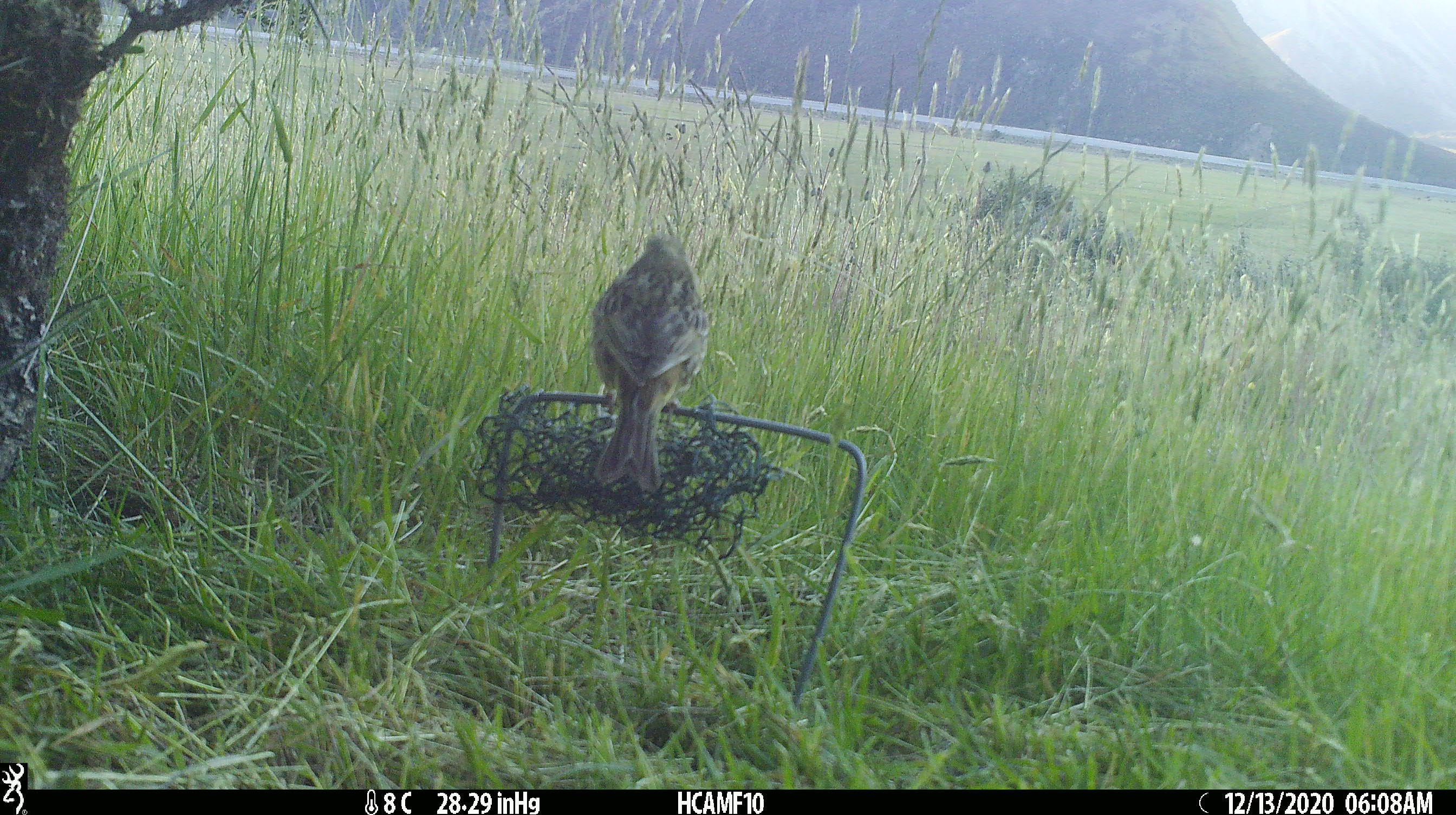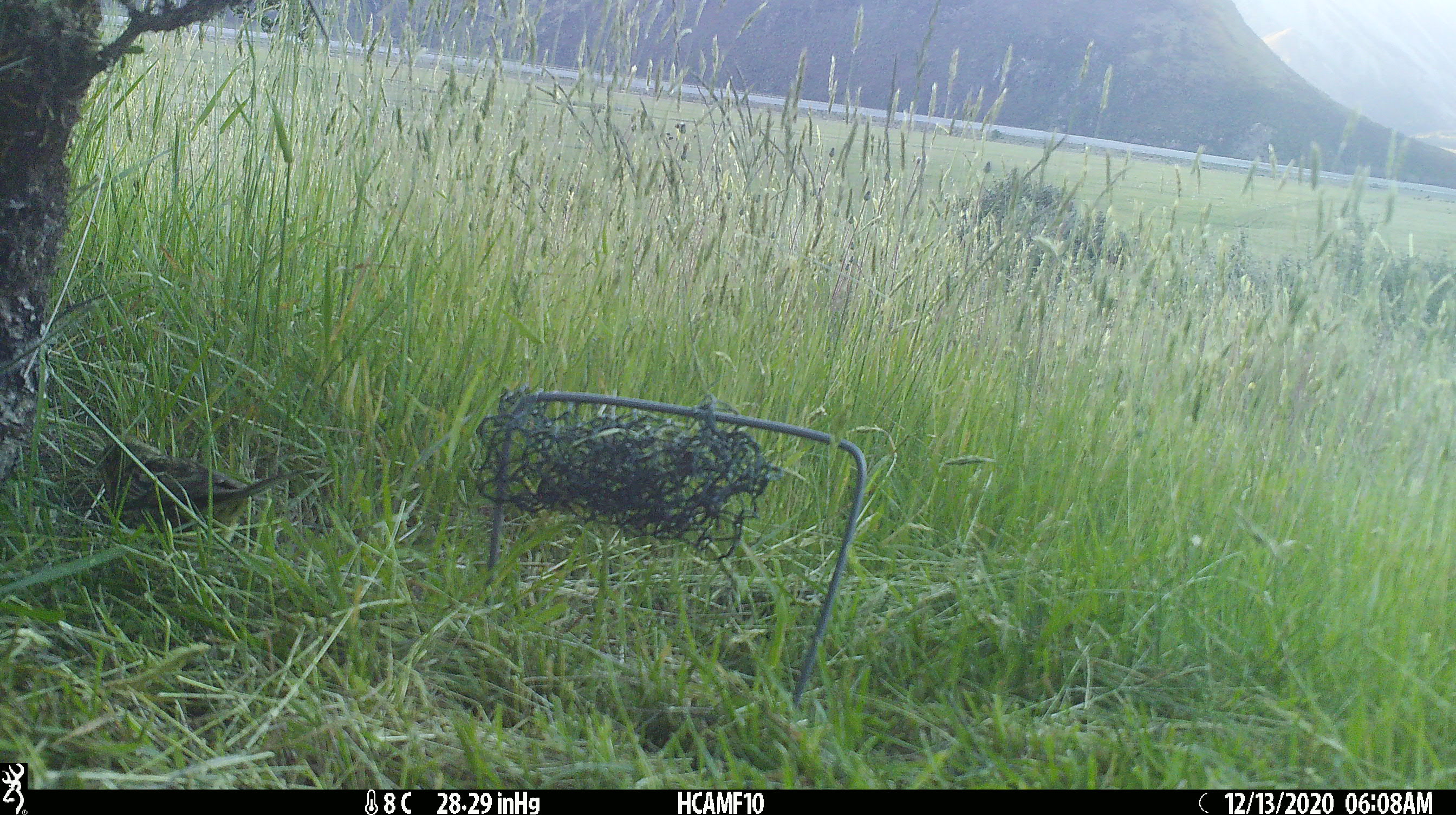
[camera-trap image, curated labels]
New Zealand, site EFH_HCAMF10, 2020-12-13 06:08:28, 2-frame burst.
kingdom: Animalia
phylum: Chordata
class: Aves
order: Passeriformes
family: Emberizidae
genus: Emberiza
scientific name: Emberiza citrinella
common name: yellowhammer